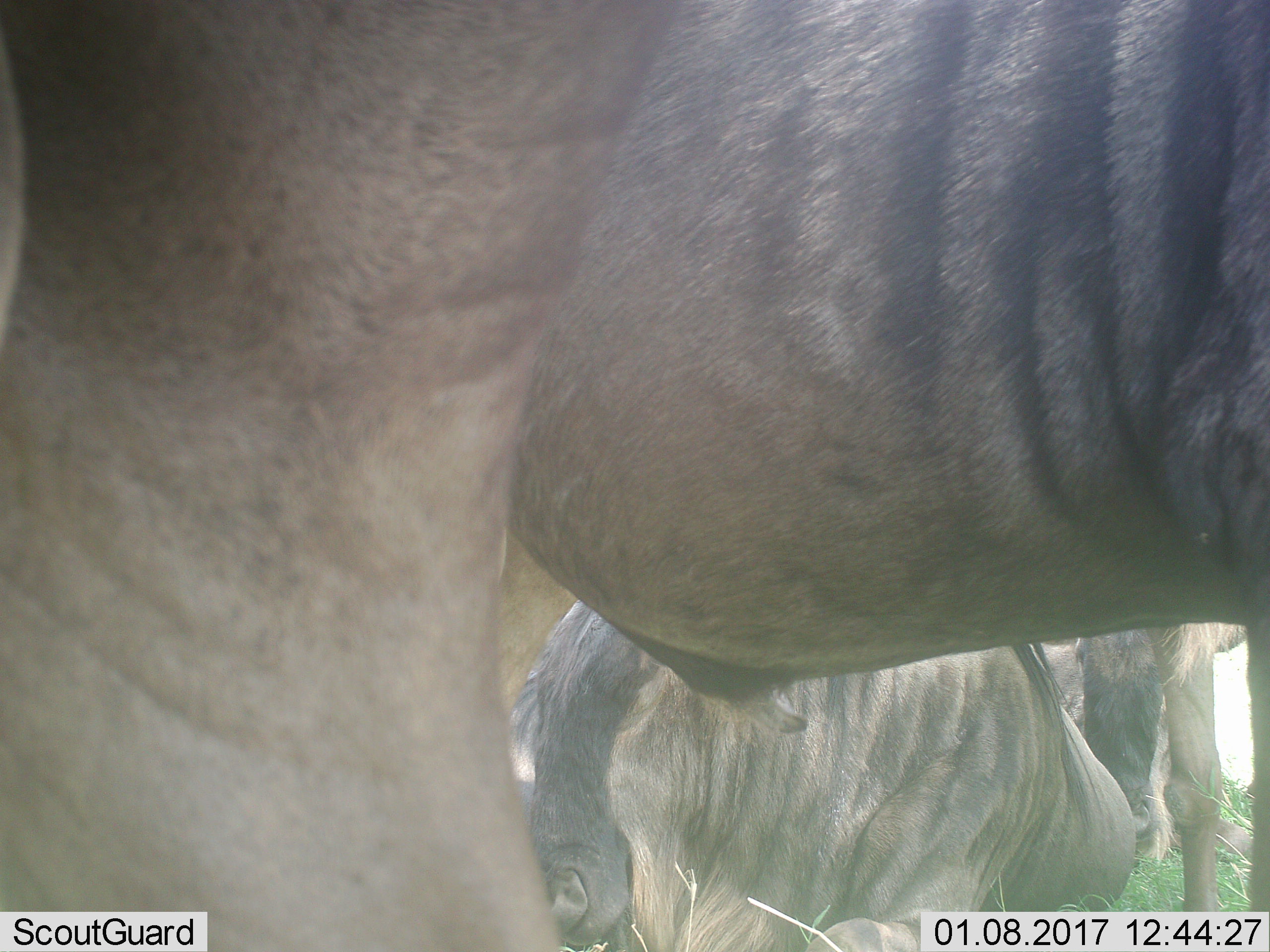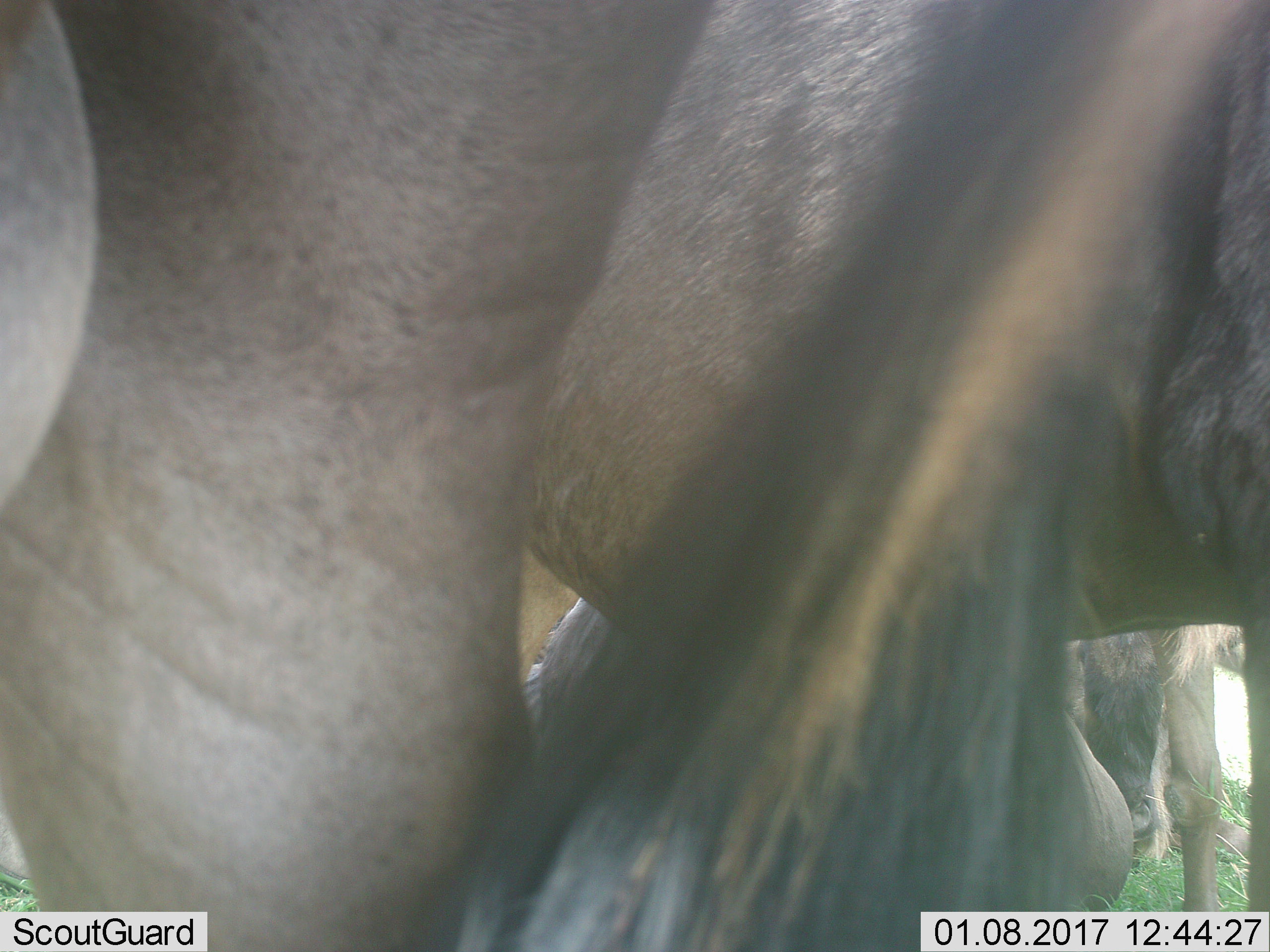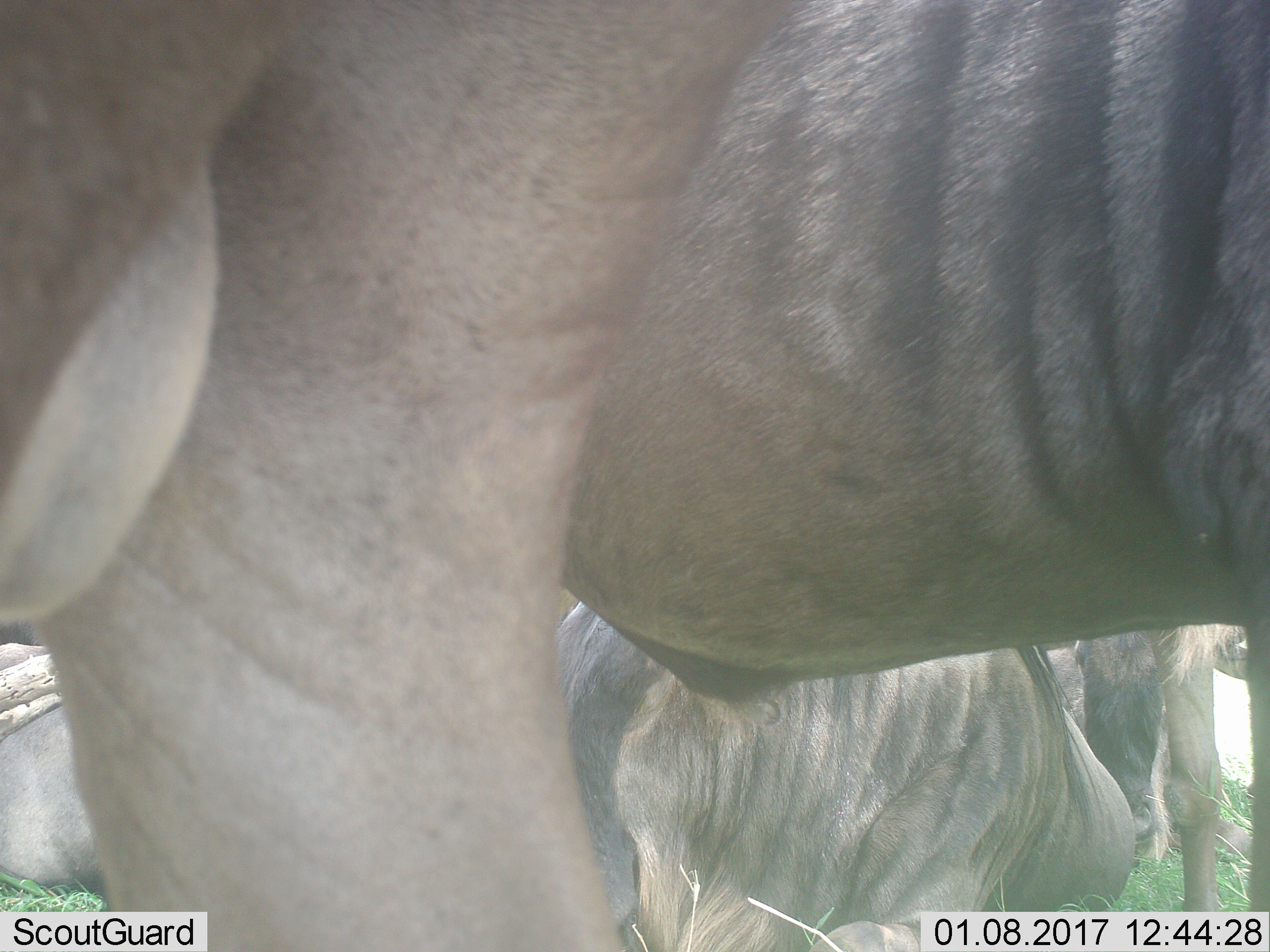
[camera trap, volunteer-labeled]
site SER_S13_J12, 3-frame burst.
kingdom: Animalia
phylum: Chordata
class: Mammalia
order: Artiodactyla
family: Bovidae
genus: Connochaetes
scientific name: Connochaetes taurinus taurinus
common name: blue wildebeest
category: wildebeestblue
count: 3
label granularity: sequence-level